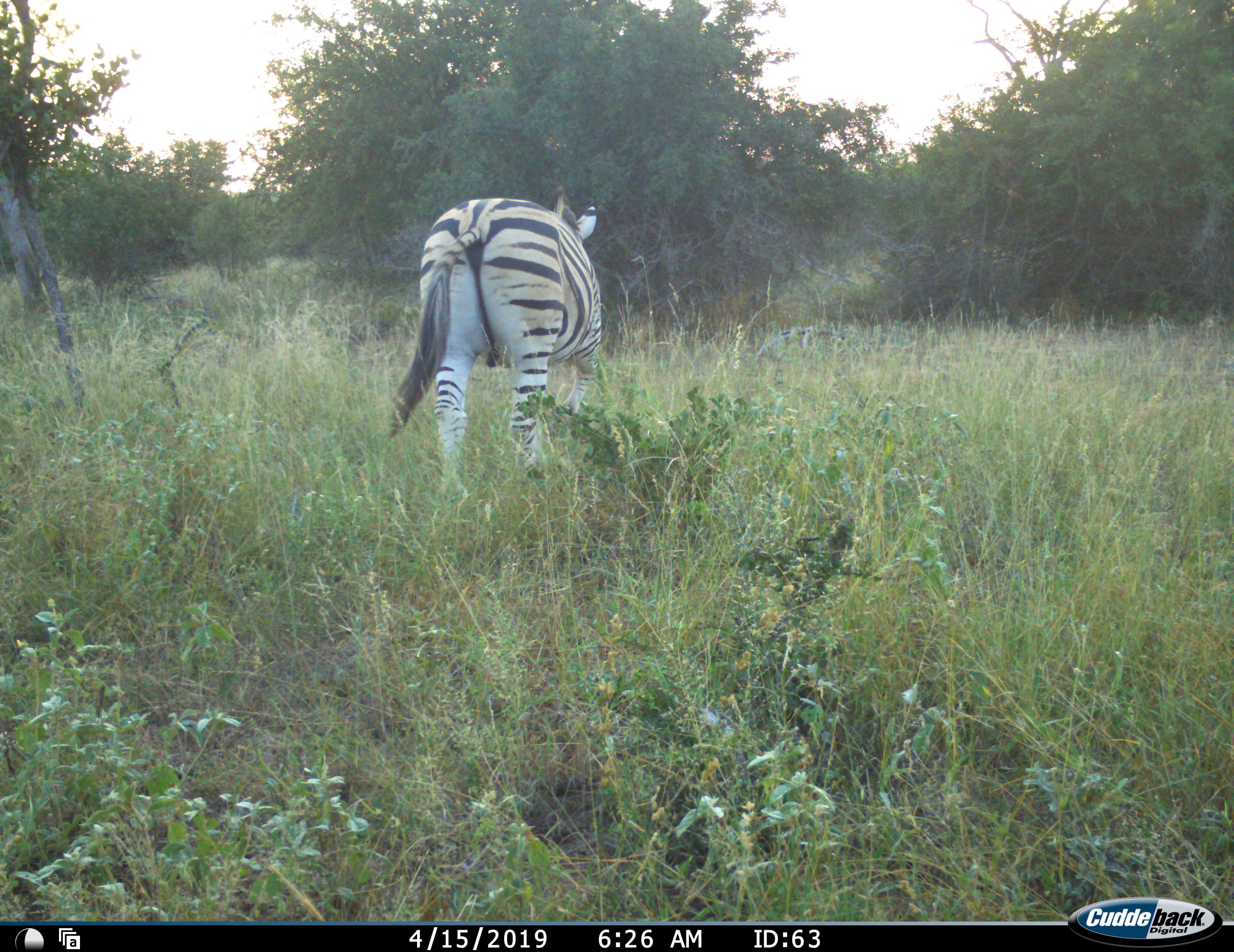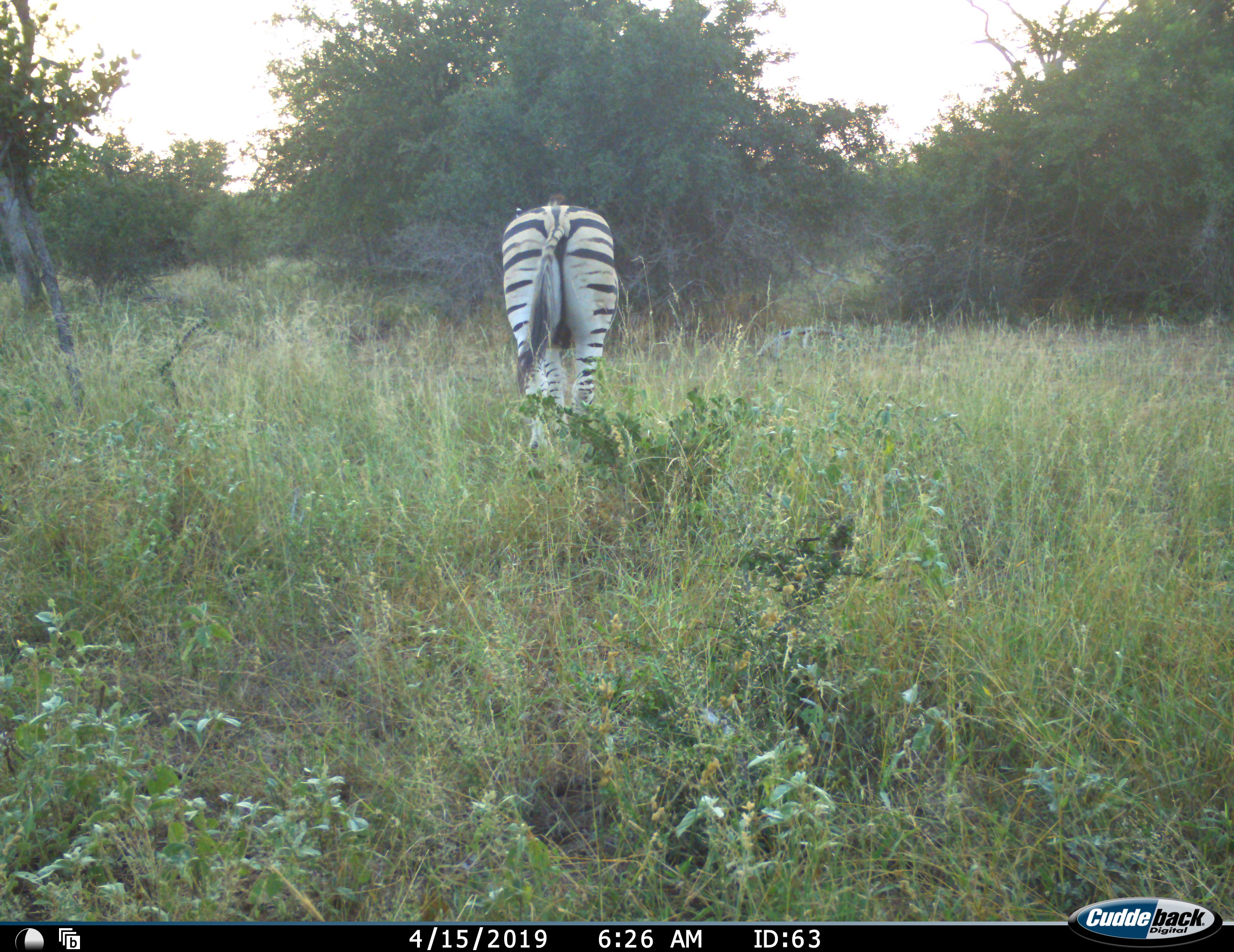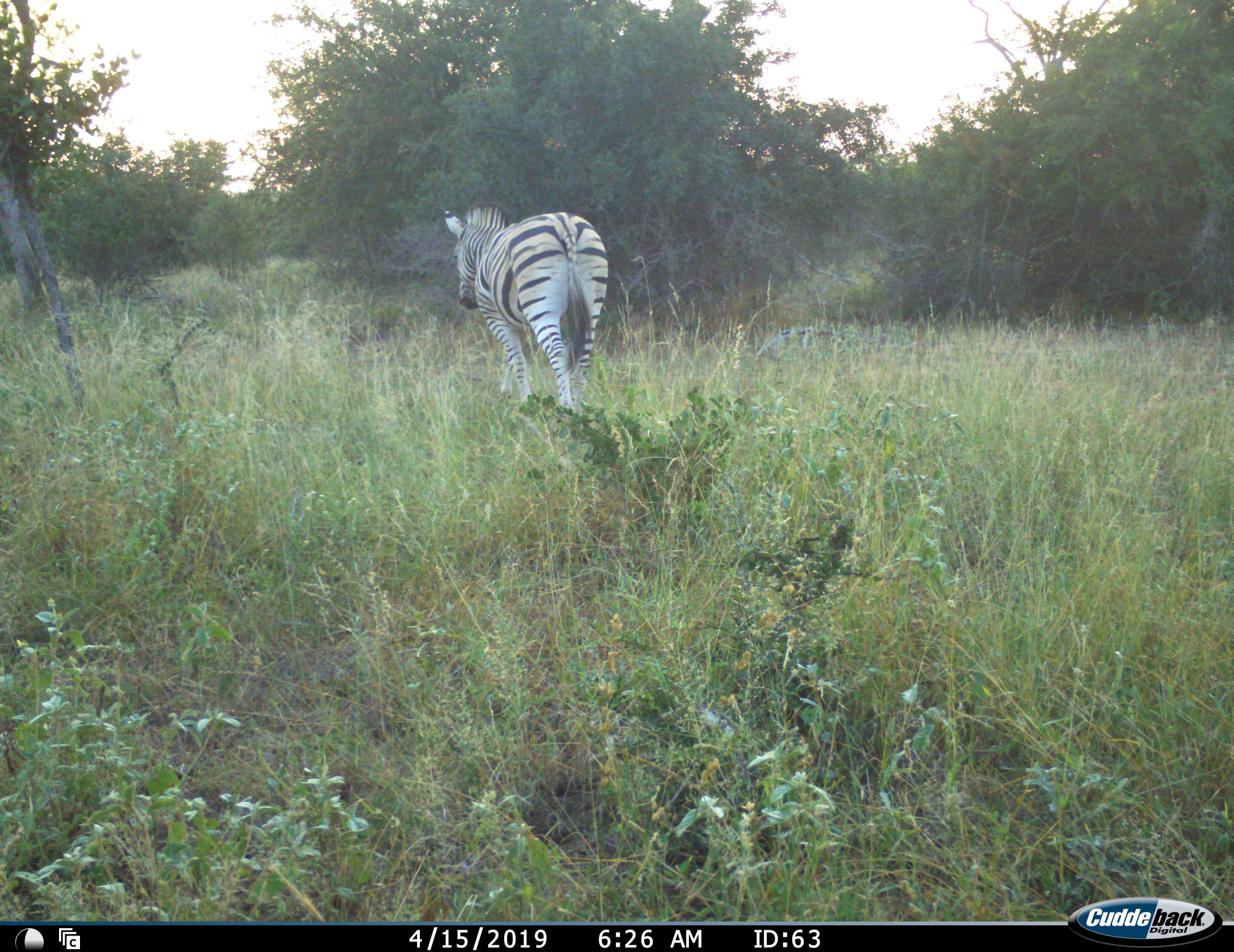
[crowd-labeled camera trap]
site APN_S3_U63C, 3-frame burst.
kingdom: Animalia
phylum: Chordata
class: Mammalia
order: Perissodactyla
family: Equidae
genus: Equus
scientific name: Equus quagga burchellii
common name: burchell's zebra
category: zebraburchells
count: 1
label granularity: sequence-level